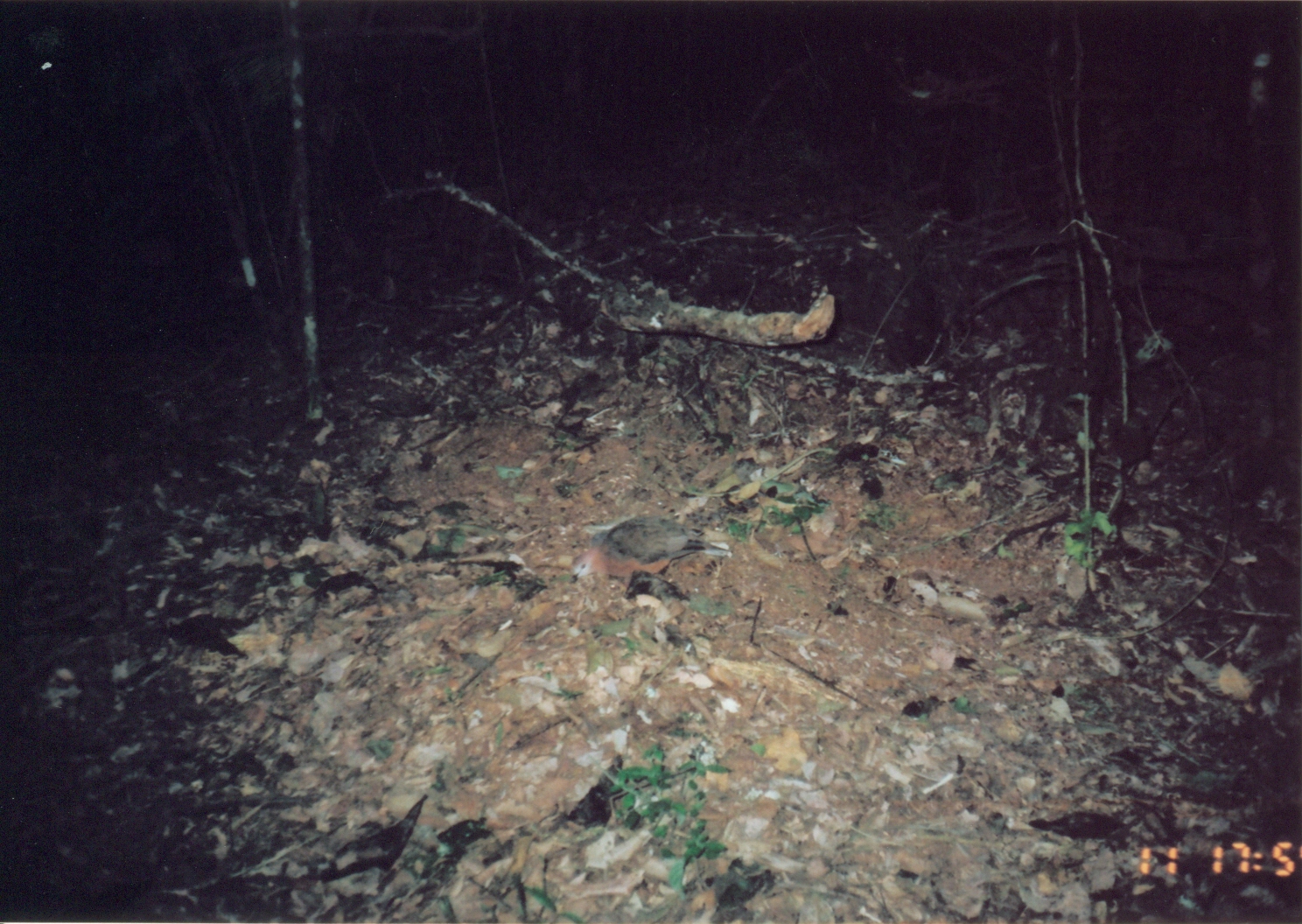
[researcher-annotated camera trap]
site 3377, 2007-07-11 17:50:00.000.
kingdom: Animalia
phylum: Chordata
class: Aves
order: Columbiformes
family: Columbidae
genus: Columba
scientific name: Columba larvata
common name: lemon dove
Columba larvata (lemon dove), count 1.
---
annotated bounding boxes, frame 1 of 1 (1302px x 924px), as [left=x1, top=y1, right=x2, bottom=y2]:
columba larvata: [left=565, top=510, right=737, bottom=613]